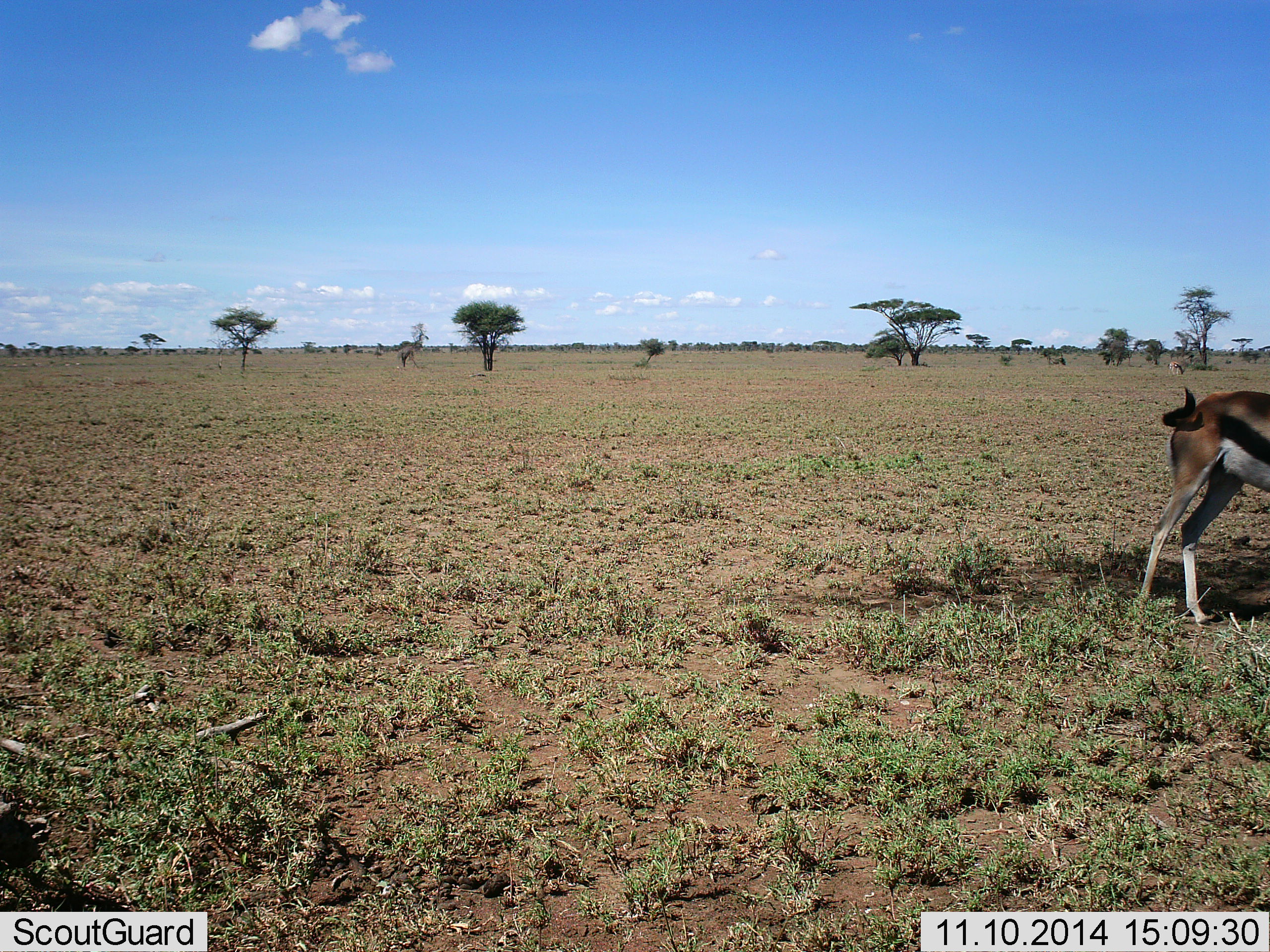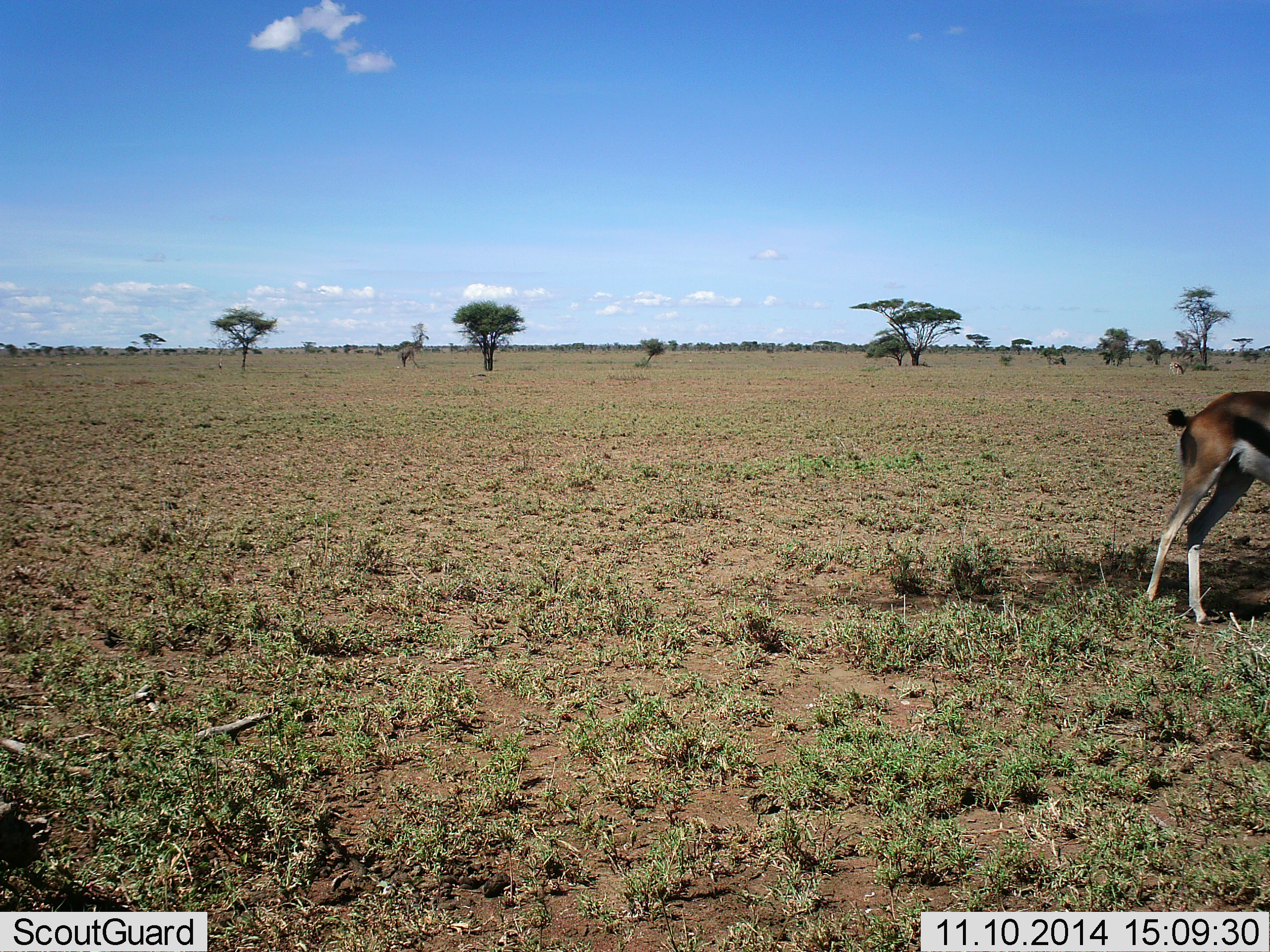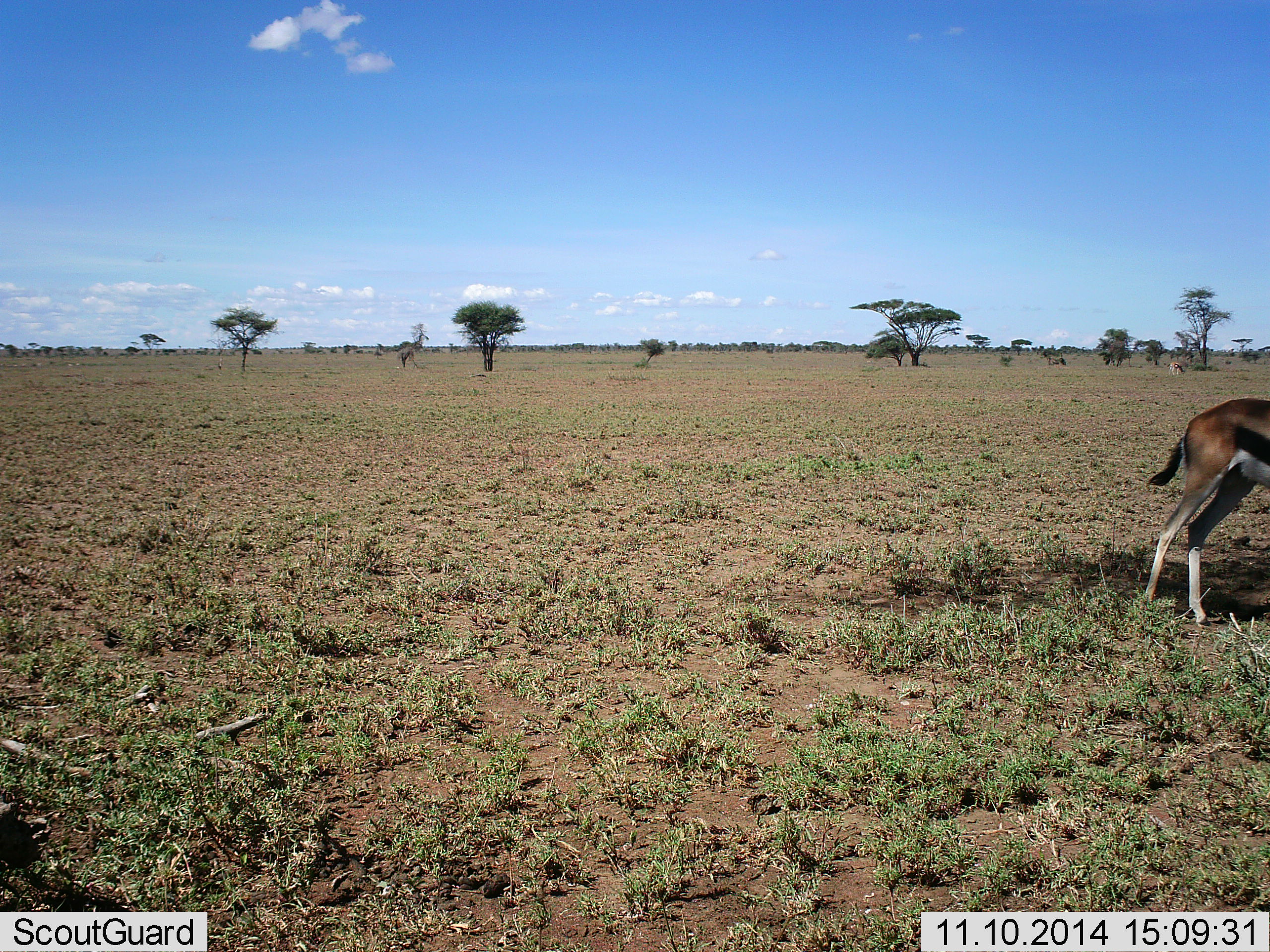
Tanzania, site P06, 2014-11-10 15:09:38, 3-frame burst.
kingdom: Animalia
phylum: Chordata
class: Mammalia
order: Artiodactyla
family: Bovidae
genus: Eudorcas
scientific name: Eudorcas thomsonii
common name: thomson's gazelle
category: gazellethomsons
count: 1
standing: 90%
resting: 0%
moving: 10%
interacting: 0%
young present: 0%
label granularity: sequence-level